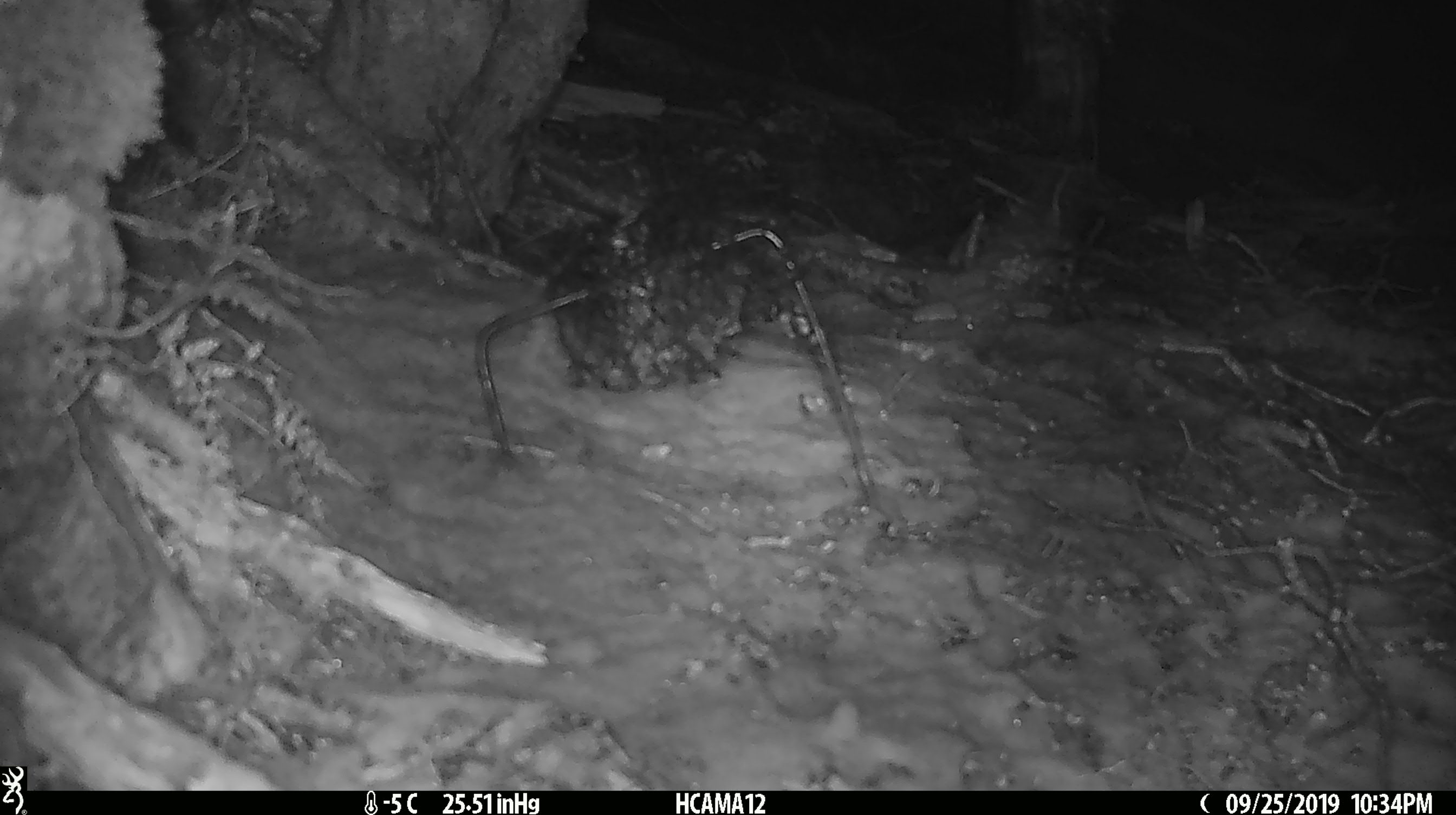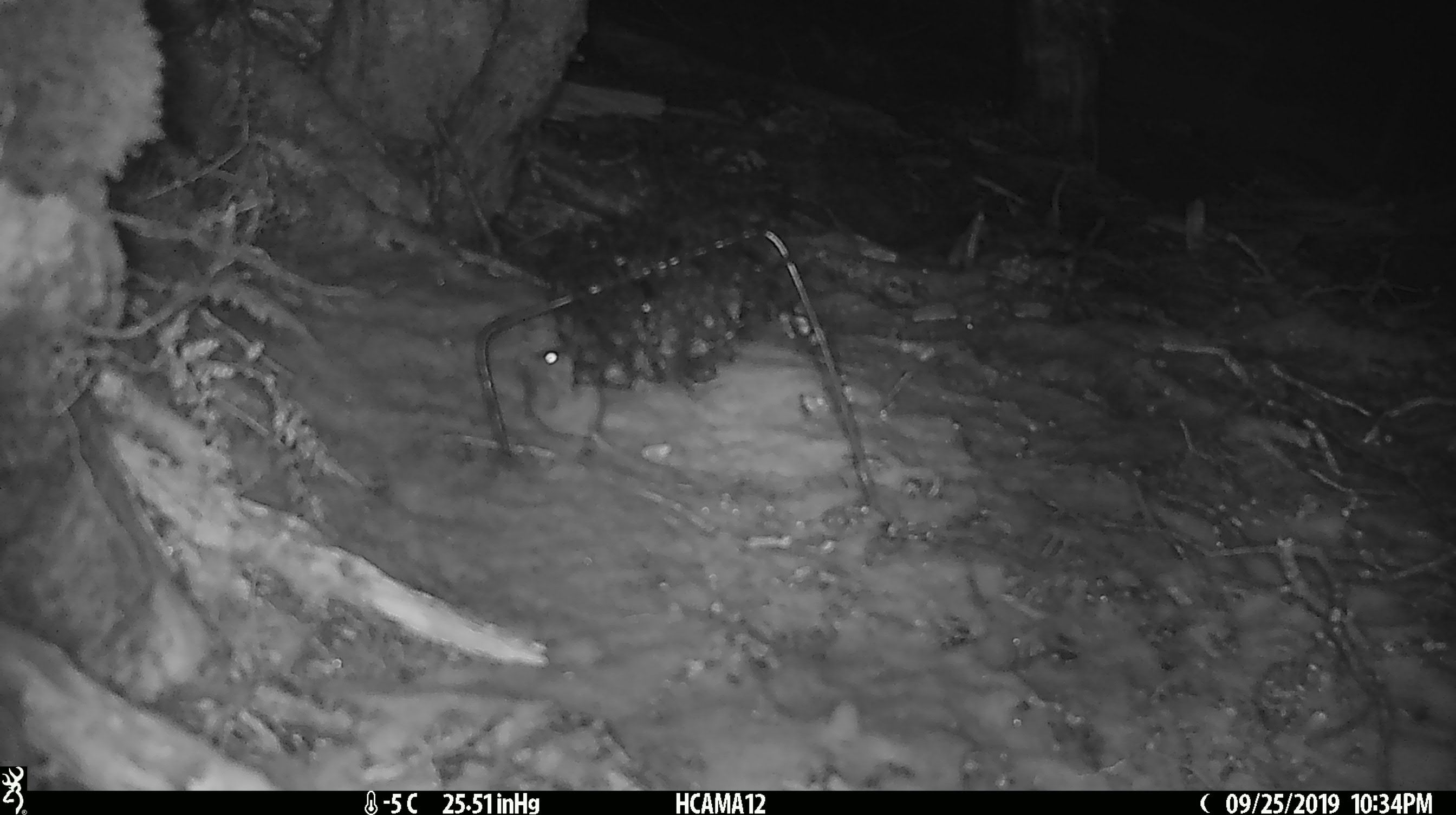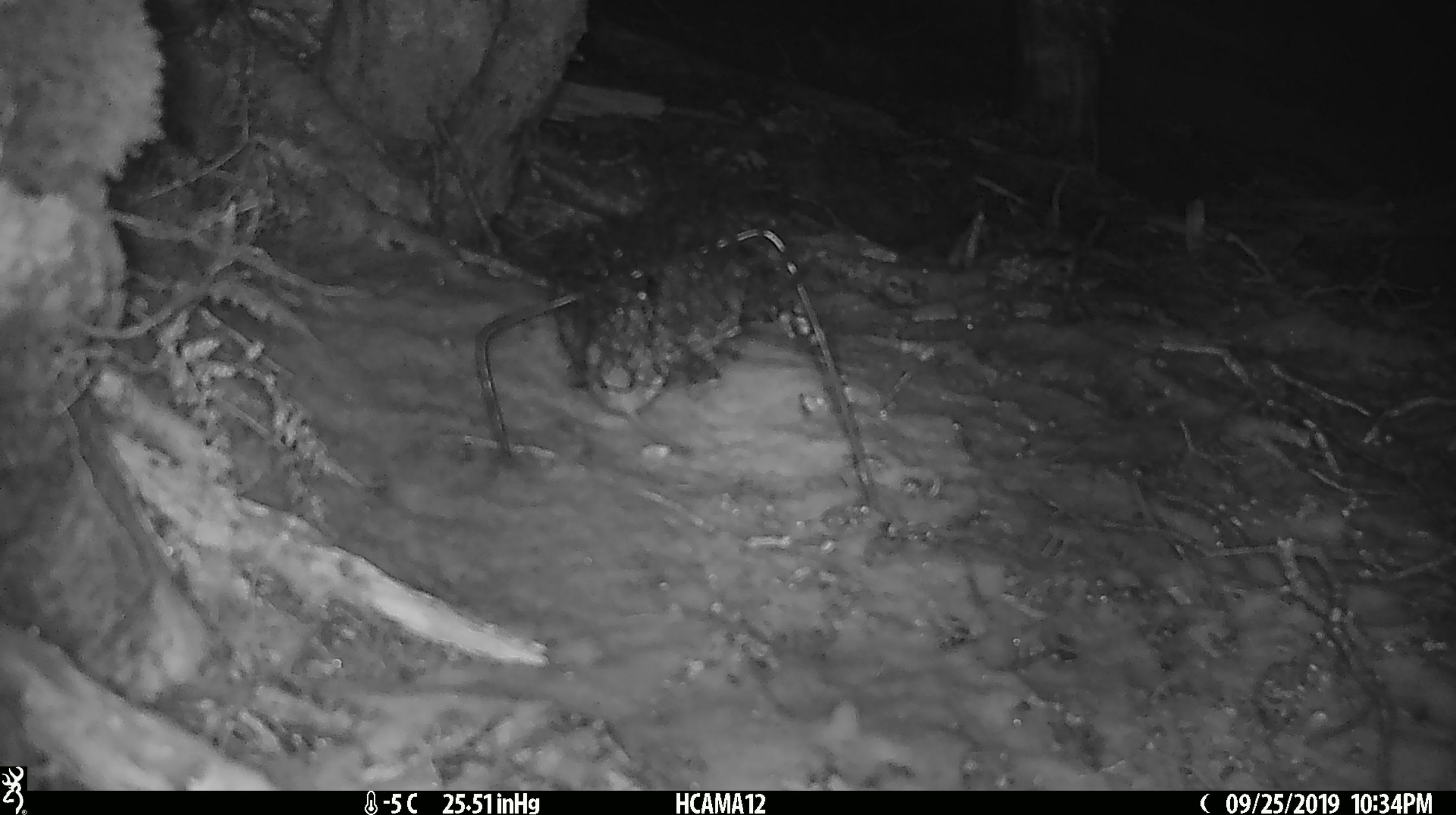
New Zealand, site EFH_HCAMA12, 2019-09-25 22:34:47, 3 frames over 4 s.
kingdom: Animalia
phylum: Chordata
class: Mammalia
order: Rodentia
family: Muridae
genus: Mus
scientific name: Mus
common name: mouse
Mouse (Mus).